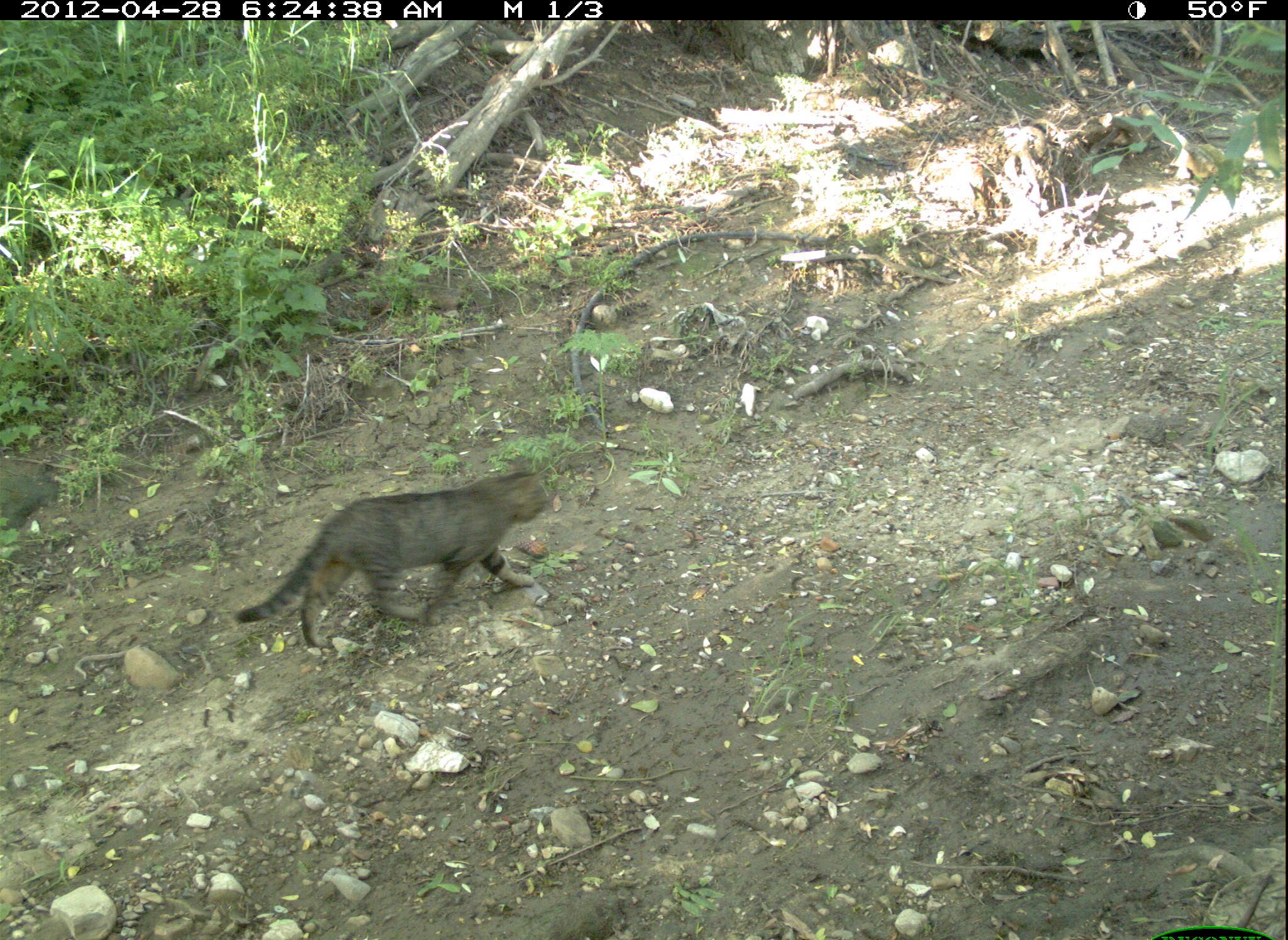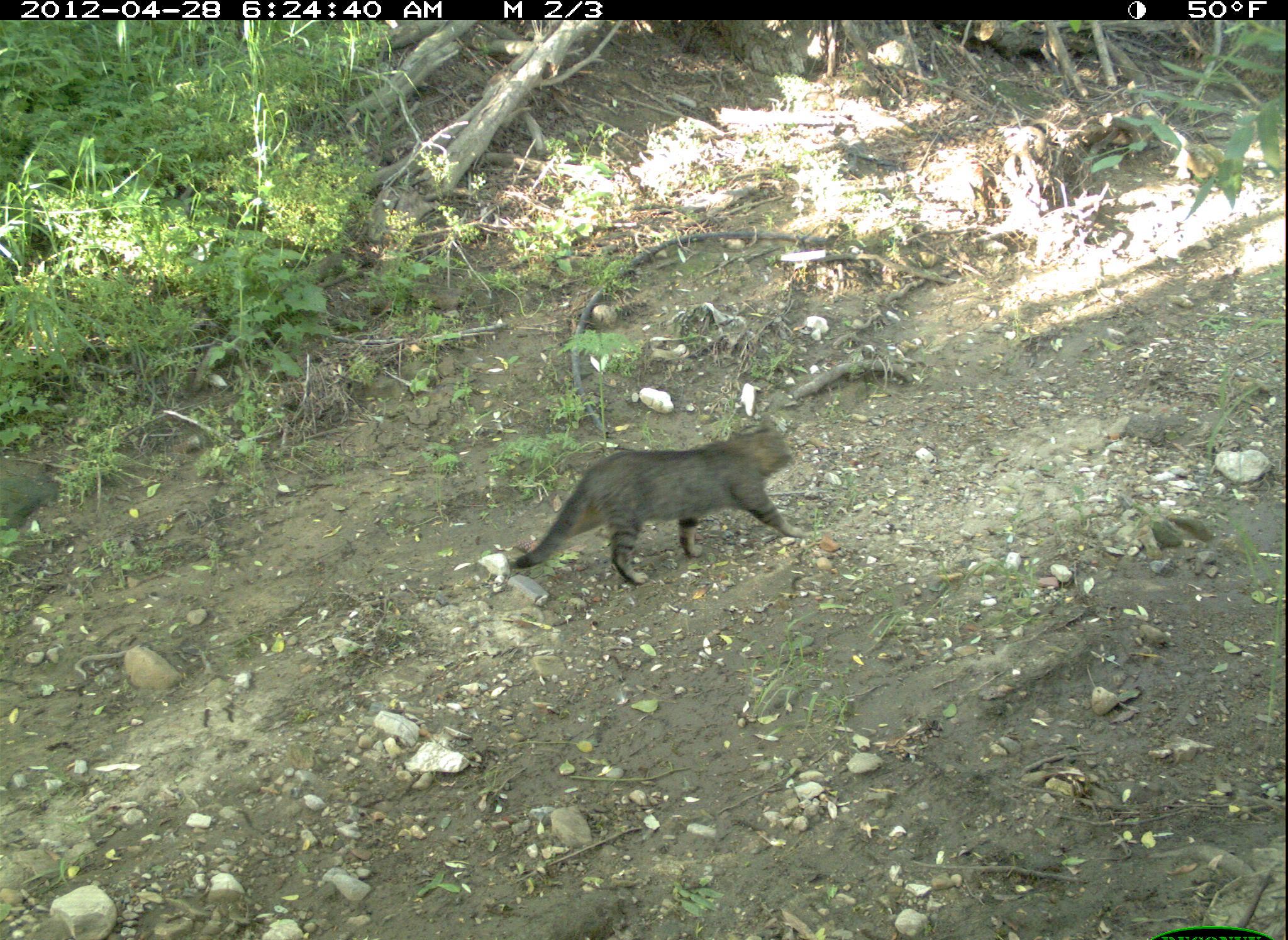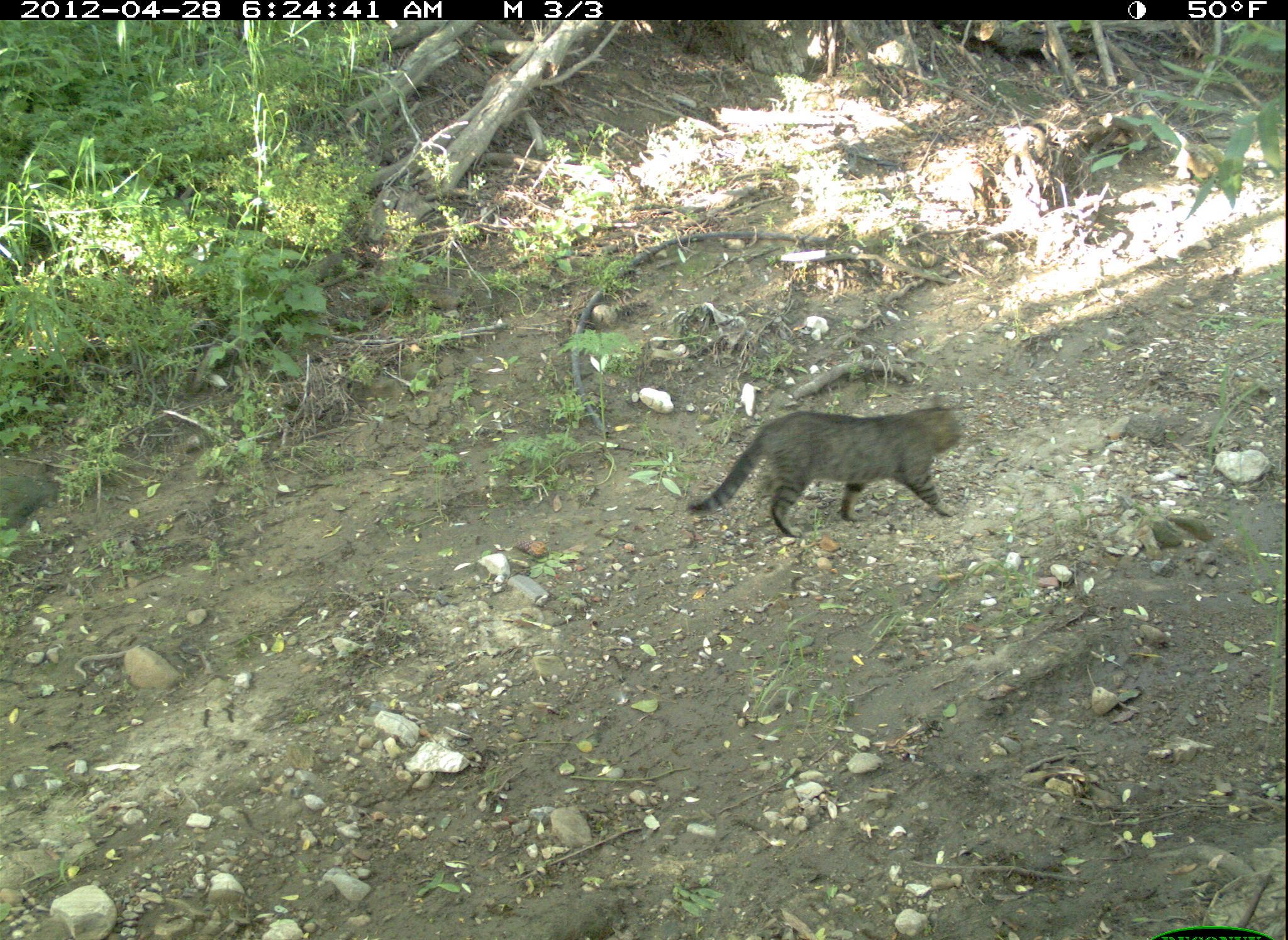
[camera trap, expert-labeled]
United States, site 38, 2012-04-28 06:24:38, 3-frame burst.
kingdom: Animalia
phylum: Chordata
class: Mammalia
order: Carnivora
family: Felidae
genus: Felis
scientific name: Felis catus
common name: cat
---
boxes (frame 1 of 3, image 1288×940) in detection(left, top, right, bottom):
cat: detection(228, 446, 565, 669)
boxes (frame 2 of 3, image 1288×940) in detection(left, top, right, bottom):
cat: detection(497, 411, 830, 612)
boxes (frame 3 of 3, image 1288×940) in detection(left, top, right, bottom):
cat: detection(678, 393, 972, 552)